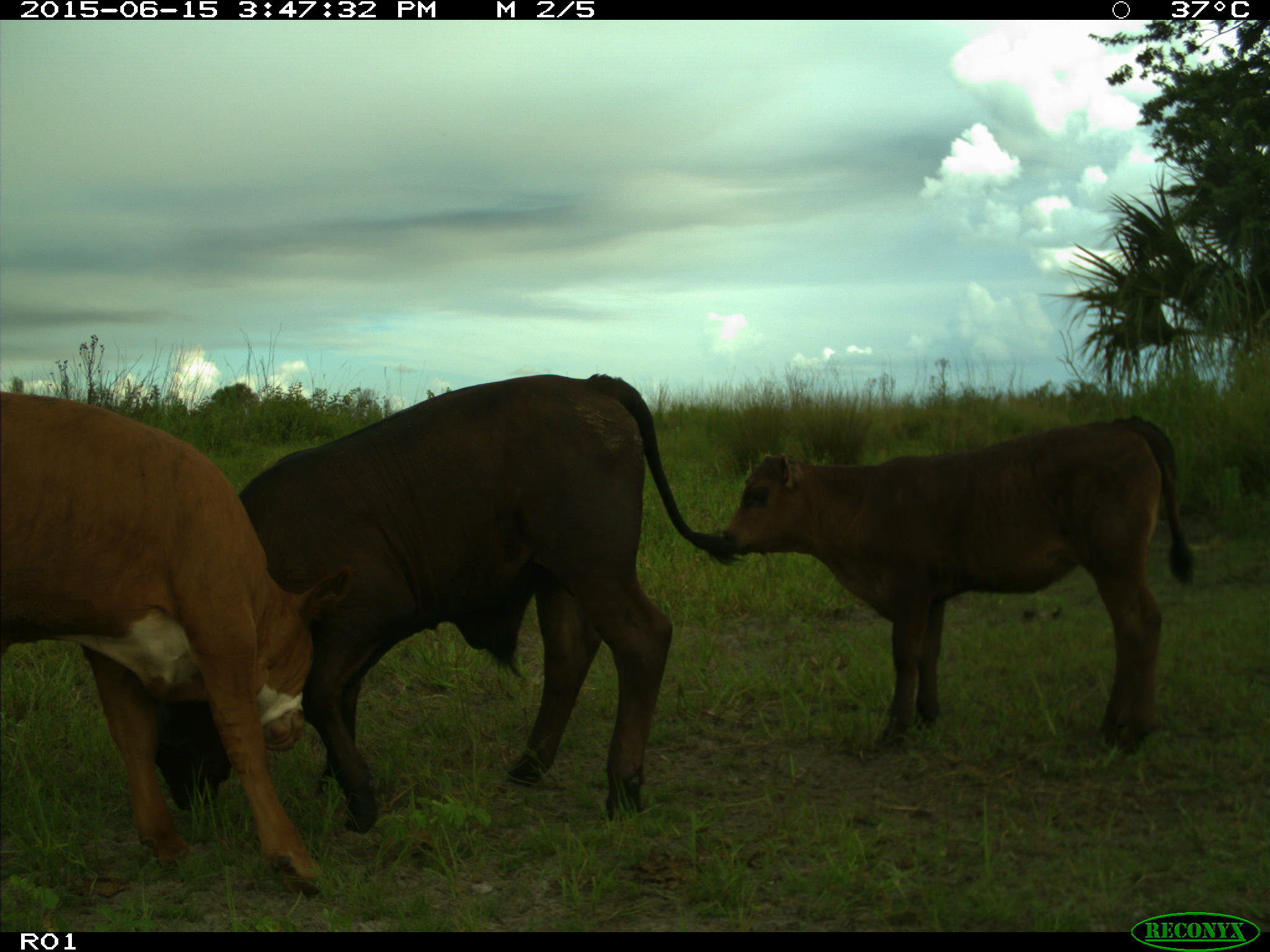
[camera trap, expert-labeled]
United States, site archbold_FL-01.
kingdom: Animalia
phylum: Chordata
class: Mammalia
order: Artiodactyla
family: Bovidae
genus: Bos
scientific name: Bos taurus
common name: domestic cow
Bos taurus (domestic cow).